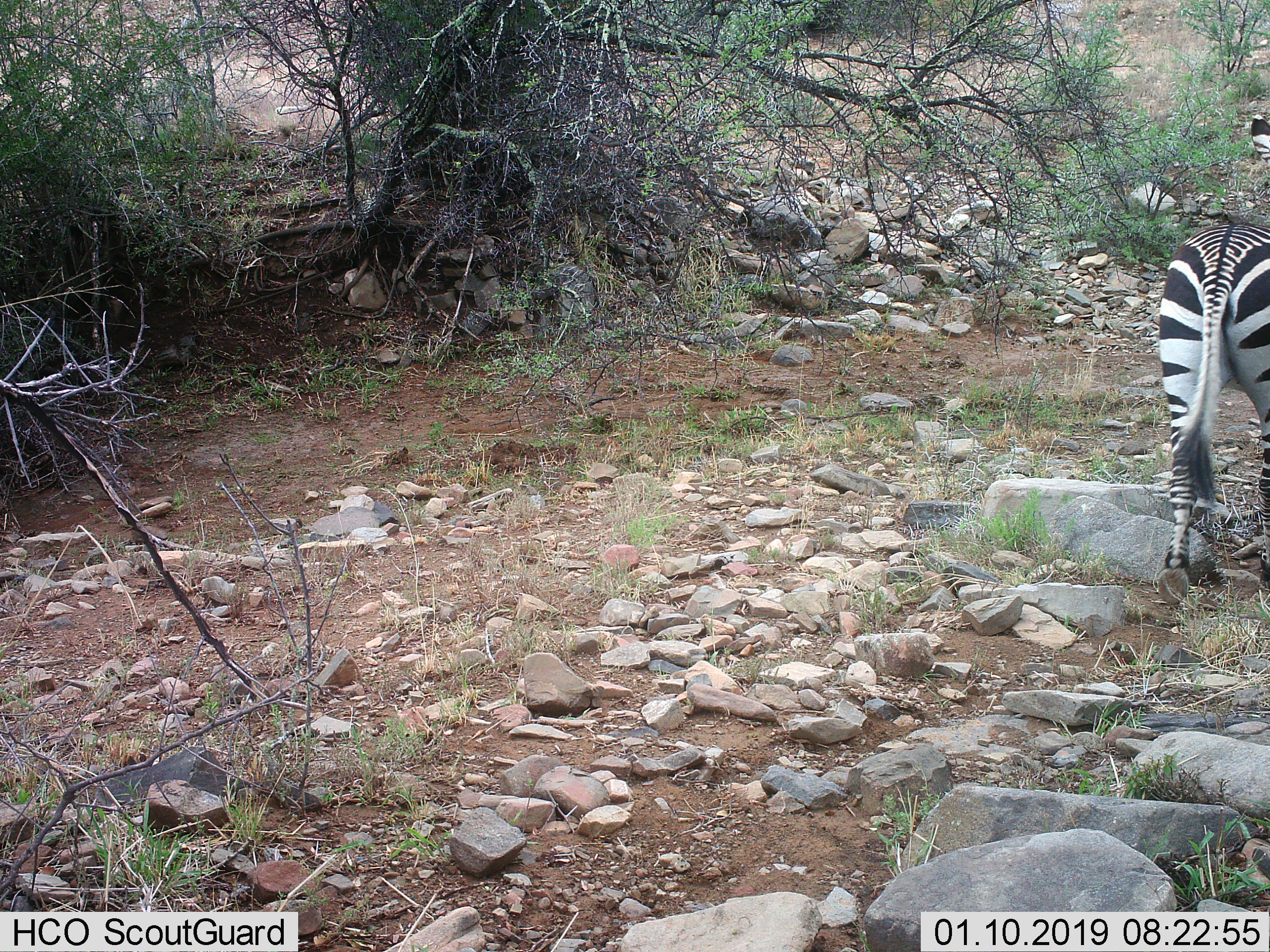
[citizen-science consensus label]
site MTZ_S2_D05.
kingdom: Animalia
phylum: Chordata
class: Mammalia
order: Perissodactyla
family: Equidae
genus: Equus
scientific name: Equus zebra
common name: mountain zebra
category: zebramountain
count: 1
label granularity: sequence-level